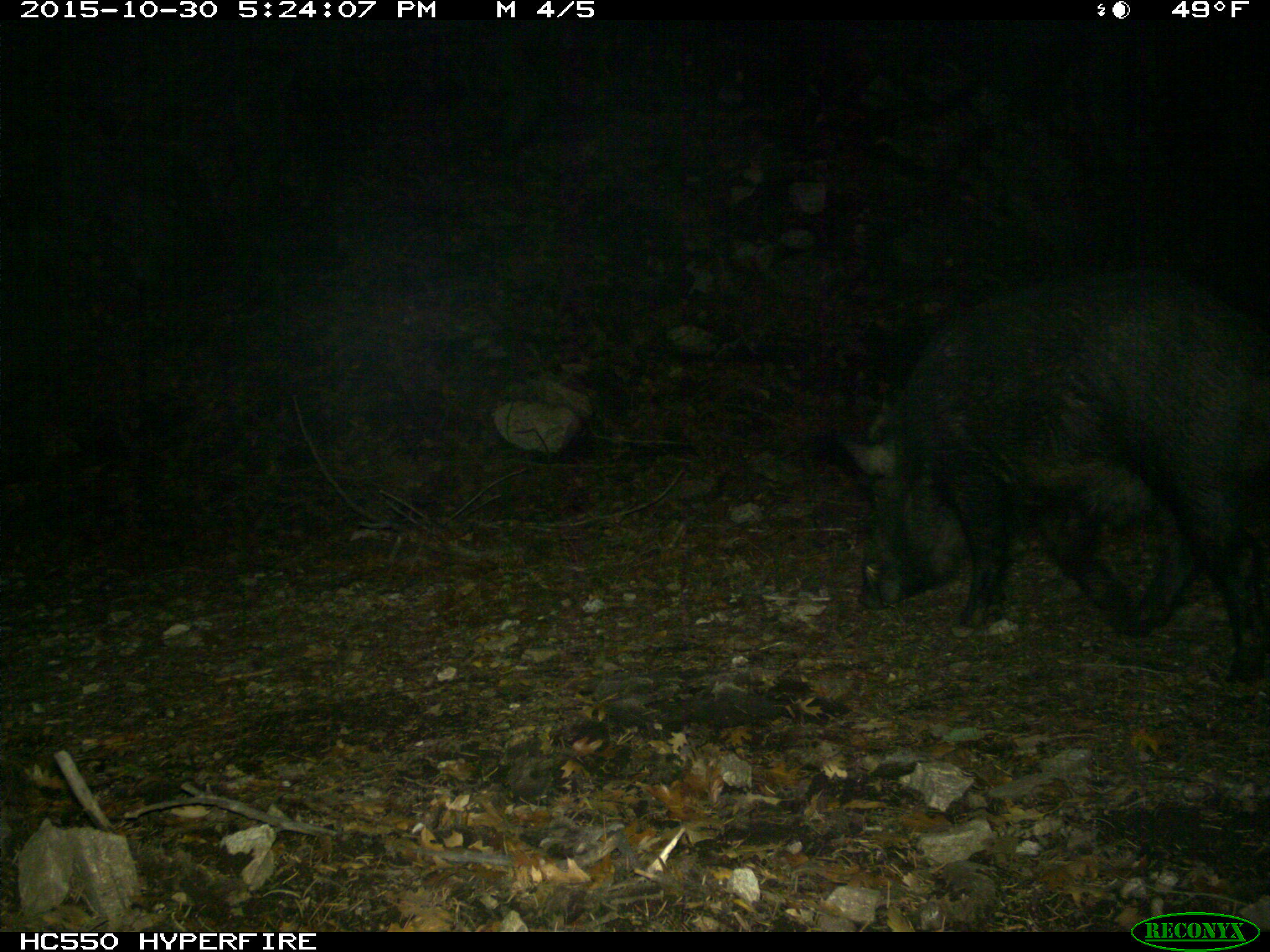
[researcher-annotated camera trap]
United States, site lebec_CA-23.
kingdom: Animalia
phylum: Chordata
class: Mammalia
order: Artiodactyla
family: Suidae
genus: Sus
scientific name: Sus scrofa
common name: wild boar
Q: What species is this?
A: Sus scrofa (wild boar).